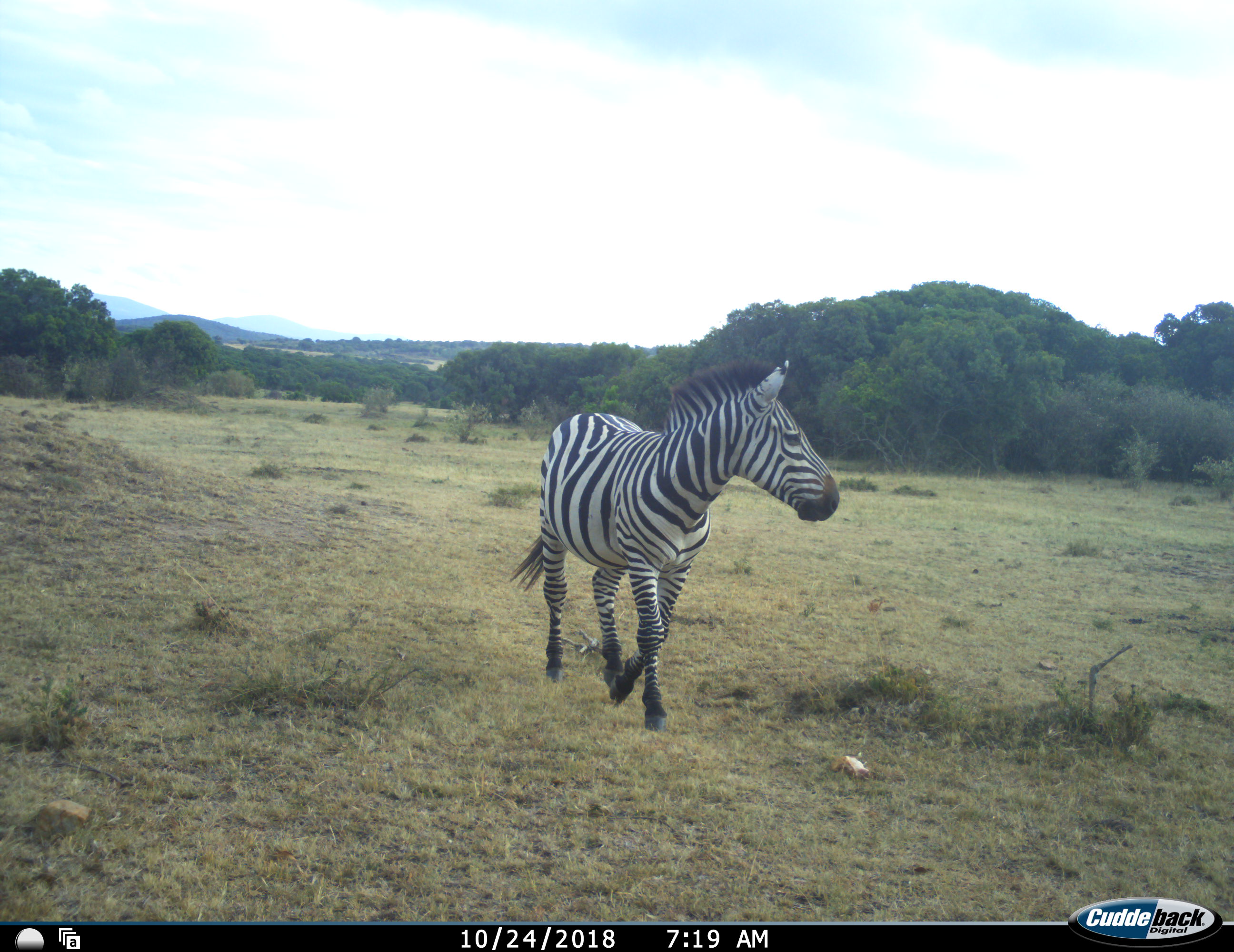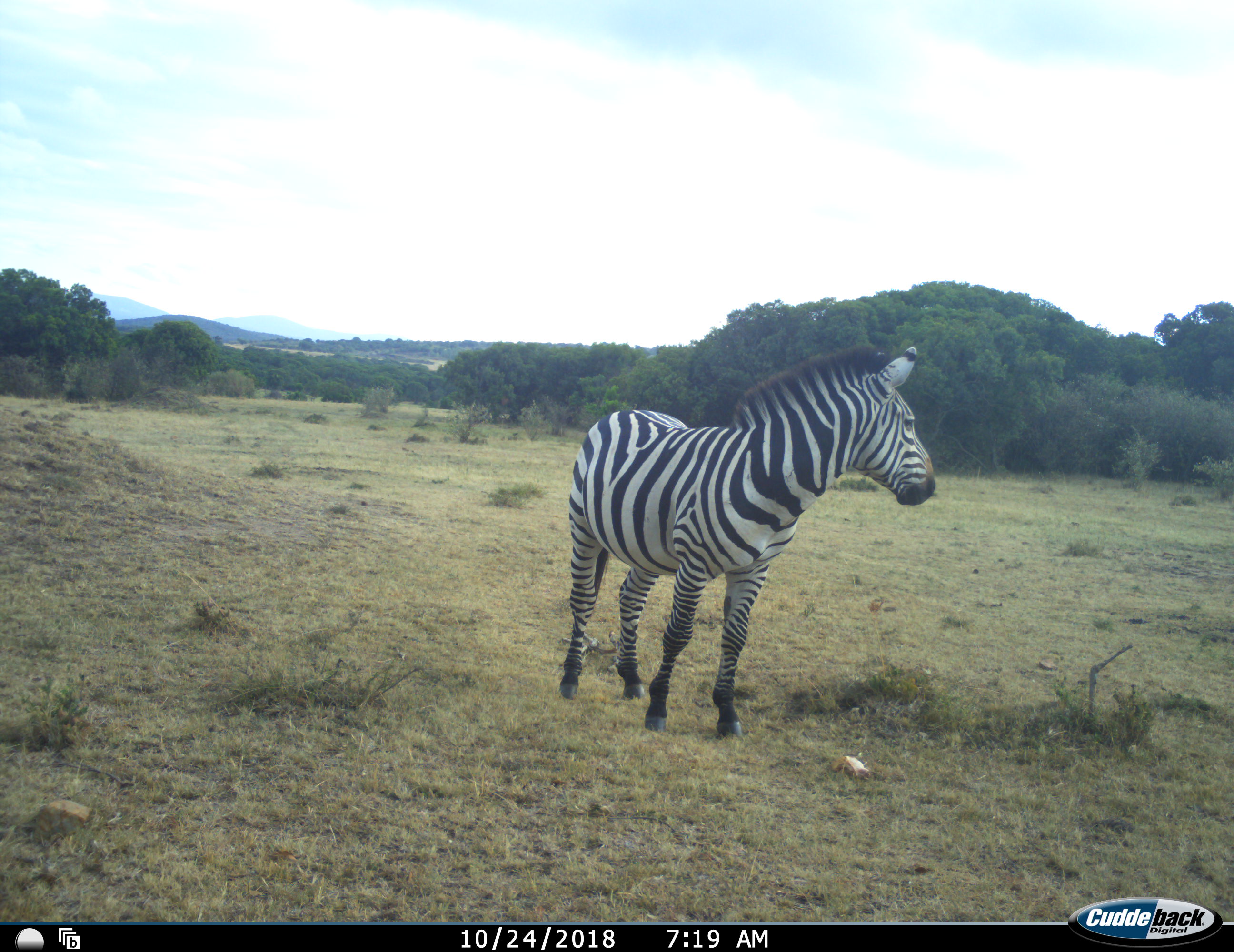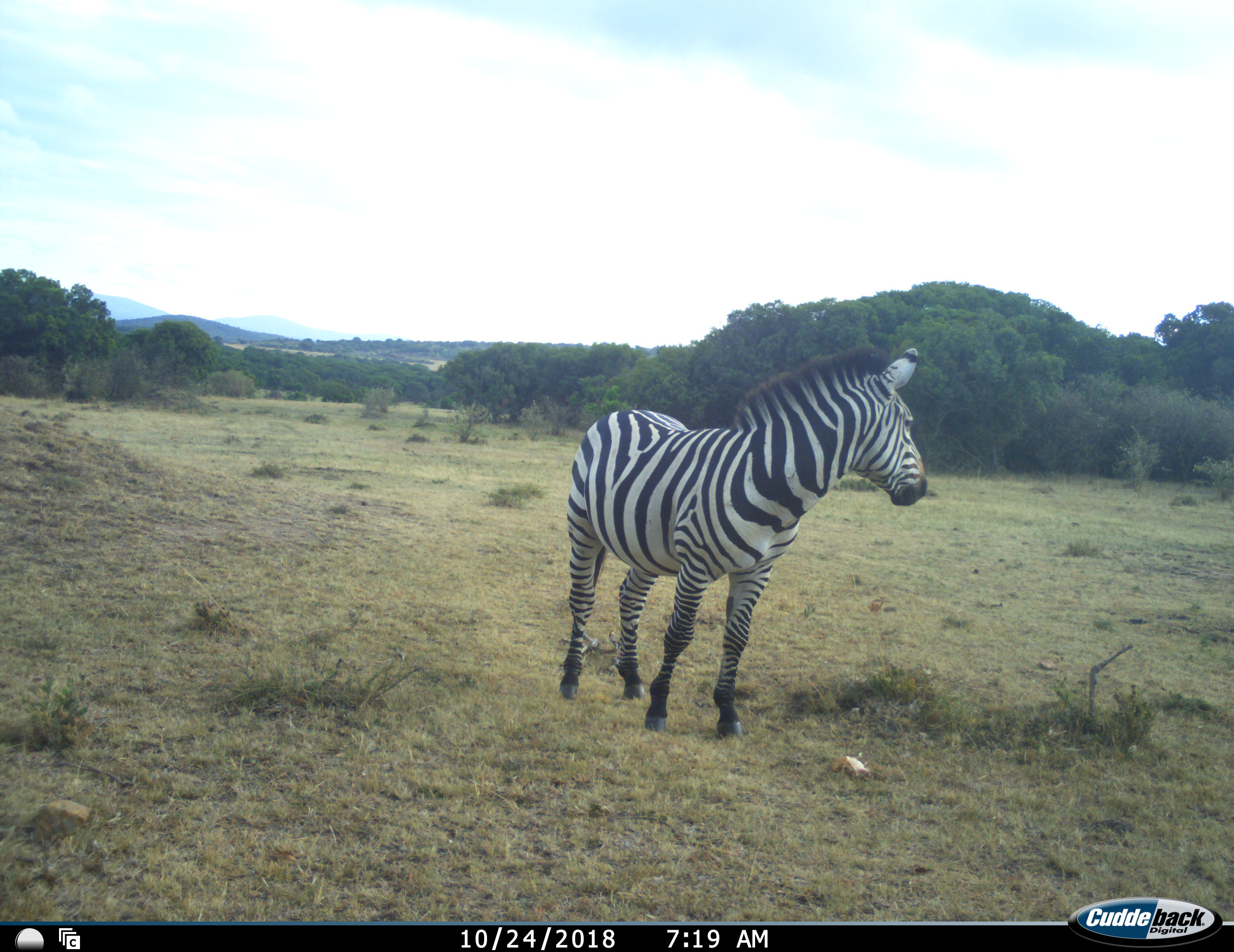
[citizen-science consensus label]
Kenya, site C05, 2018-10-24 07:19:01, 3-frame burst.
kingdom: Animalia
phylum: Chordata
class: Mammalia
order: Perissodactyla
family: Equidae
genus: Equus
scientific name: Equus quagga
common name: plains zebra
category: zebra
Zebra (plains zebra) (Equus quagga), count 1. Behavior (volunteer vote fractions): standing 50%, resting 0%, moving 60%, interacting 0%. Young present (vote fraction): 0%. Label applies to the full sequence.